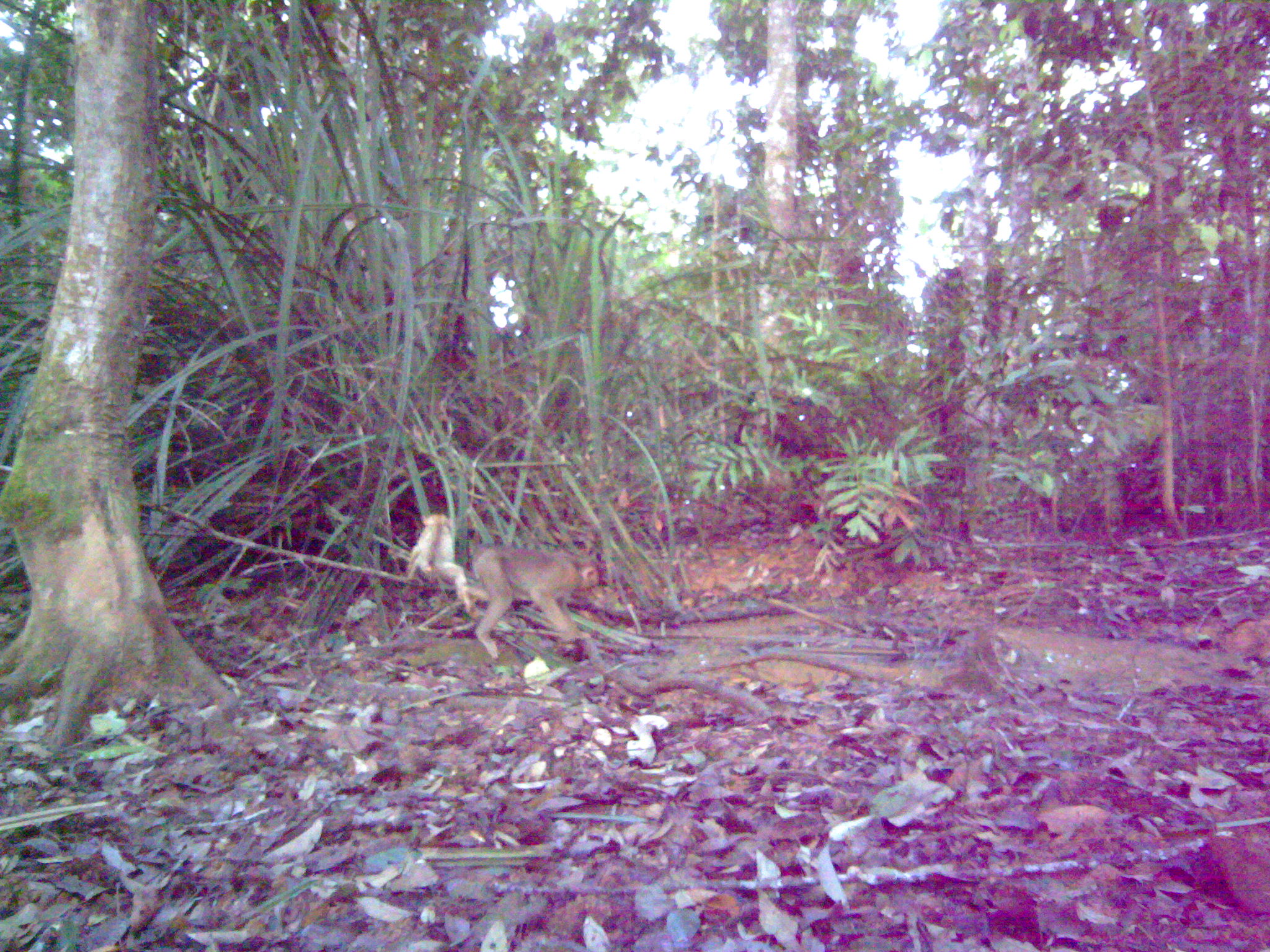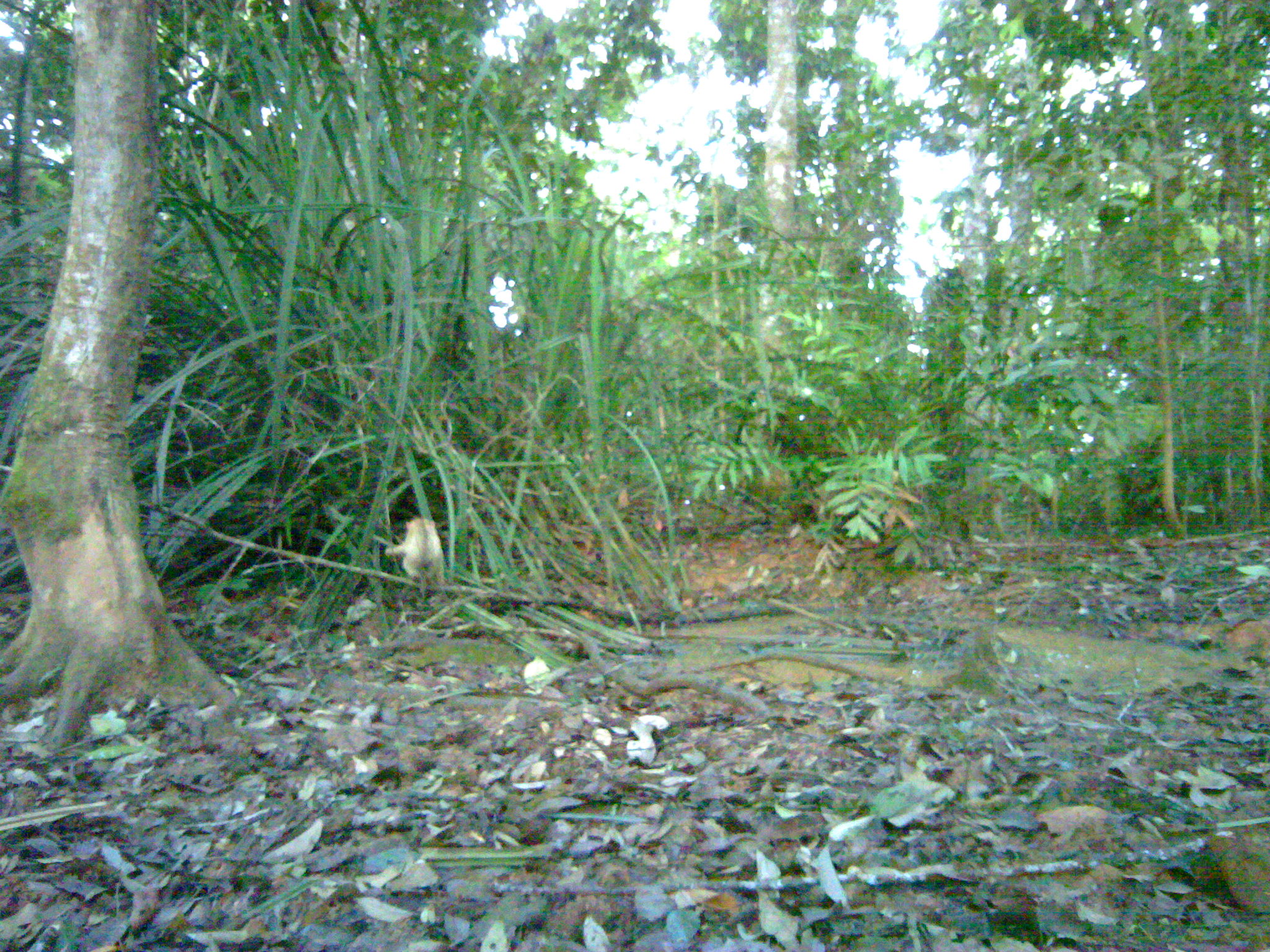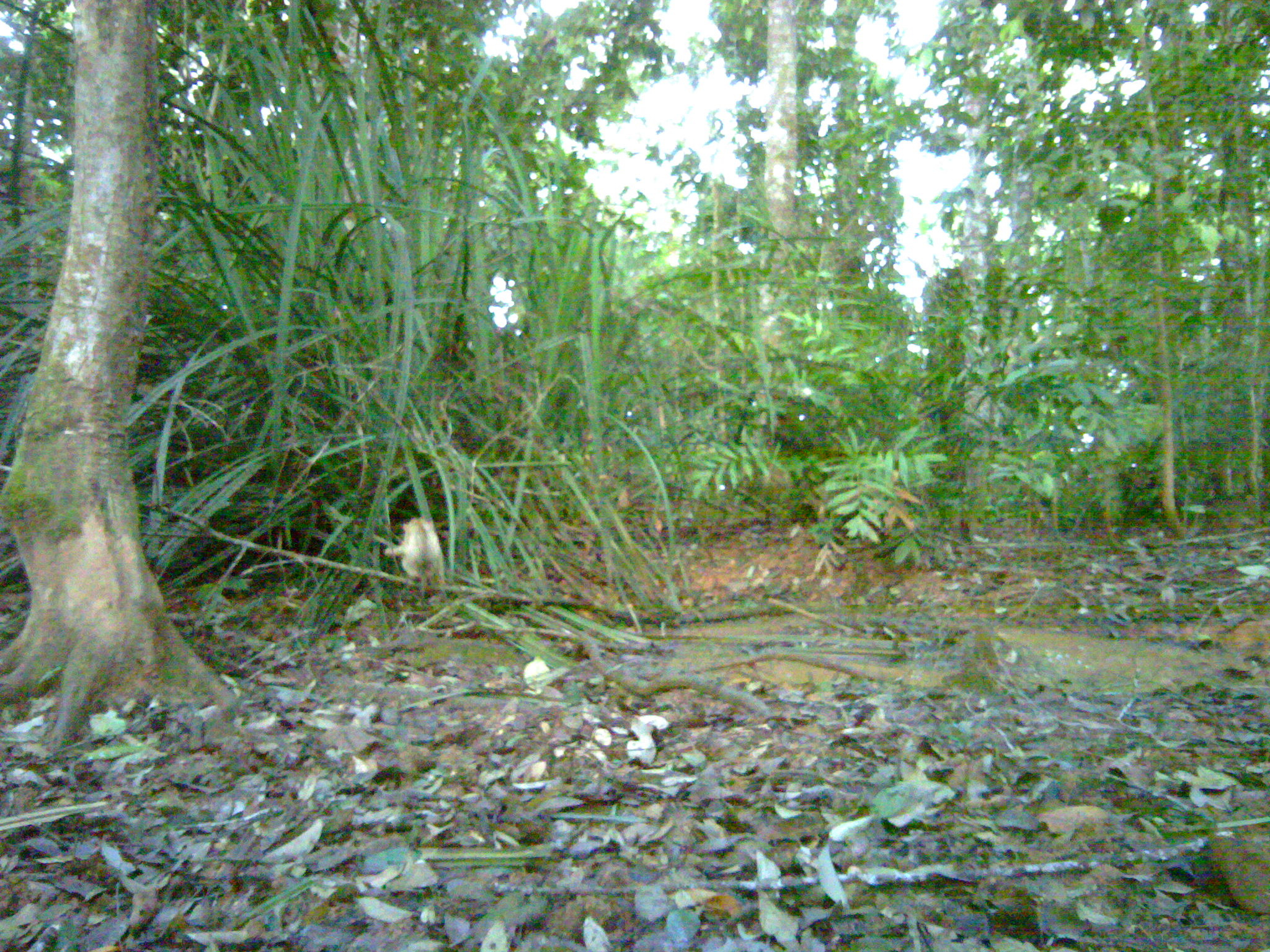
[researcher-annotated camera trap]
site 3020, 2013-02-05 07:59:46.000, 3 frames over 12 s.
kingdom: Animalia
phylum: Chordata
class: Mammalia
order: Primates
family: Cercopithecidae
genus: Macaca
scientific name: Macaca nemestrina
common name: southern pig-tailed macaque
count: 2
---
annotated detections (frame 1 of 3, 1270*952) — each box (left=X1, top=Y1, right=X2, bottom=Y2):
macaca nemestrina: (left=473, top=542, right=599, bottom=660); (left=403, top=513, right=477, bottom=621)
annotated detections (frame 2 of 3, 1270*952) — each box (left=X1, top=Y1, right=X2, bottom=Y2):
macaca nemestrina: (left=384, top=517, right=445, bottom=594)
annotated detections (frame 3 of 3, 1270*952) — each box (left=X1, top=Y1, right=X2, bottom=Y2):
macaca nemestrina: (left=383, top=517, right=444, bottom=596)